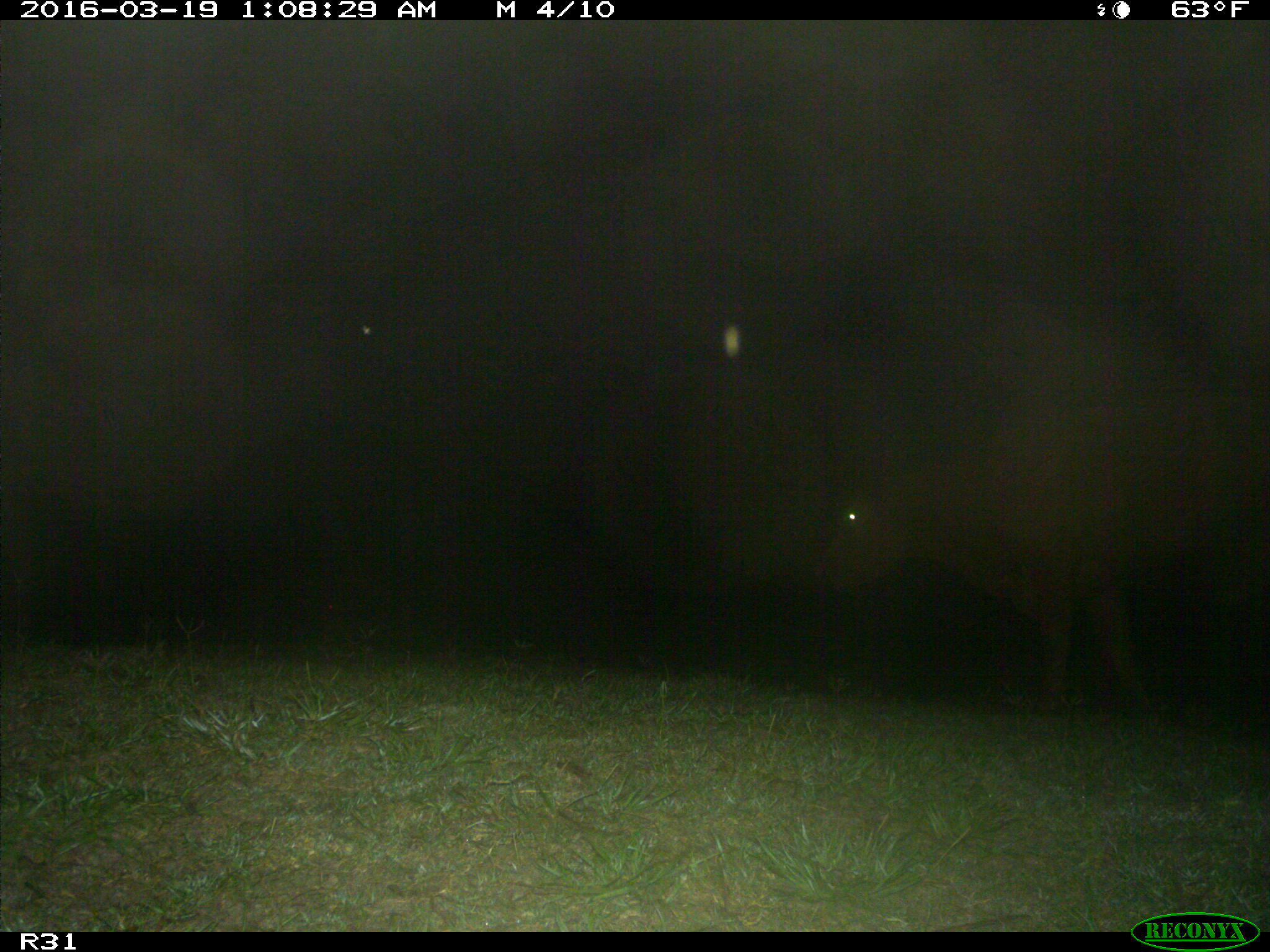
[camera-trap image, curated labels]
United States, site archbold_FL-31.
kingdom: Animalia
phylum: Chordata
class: Mammalia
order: Artiodactyla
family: Bovidae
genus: Bos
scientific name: Bos taurus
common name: domestic cow